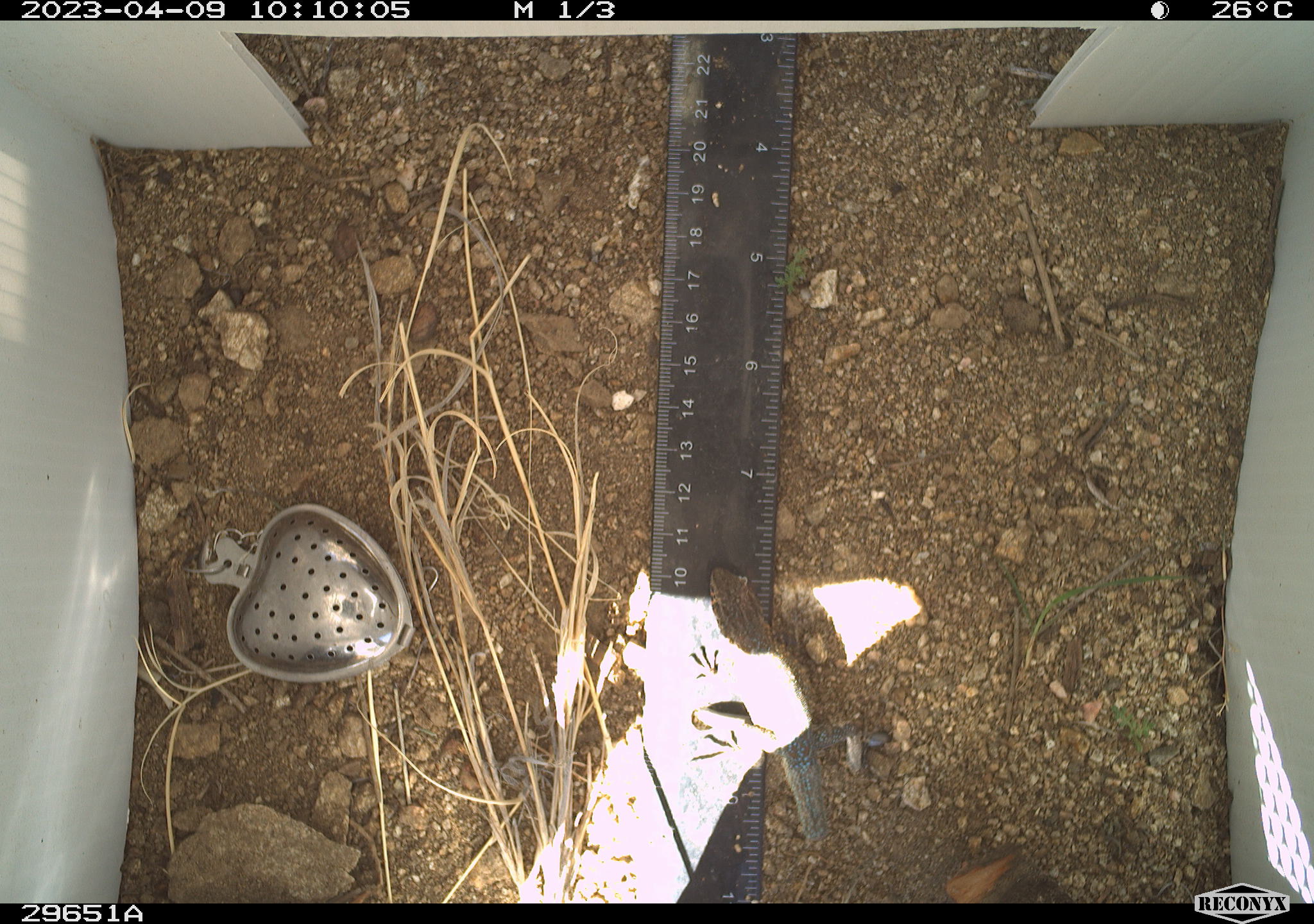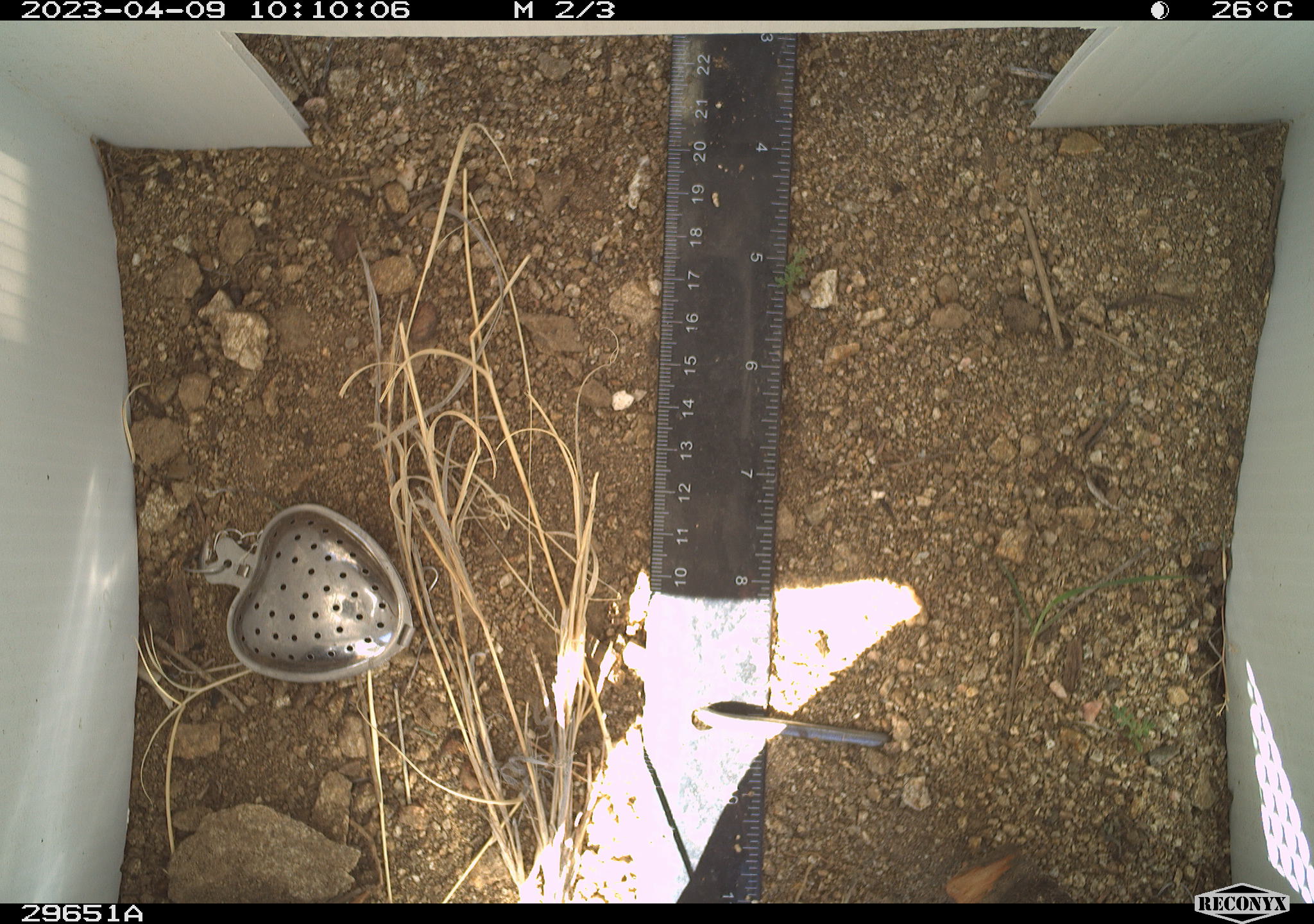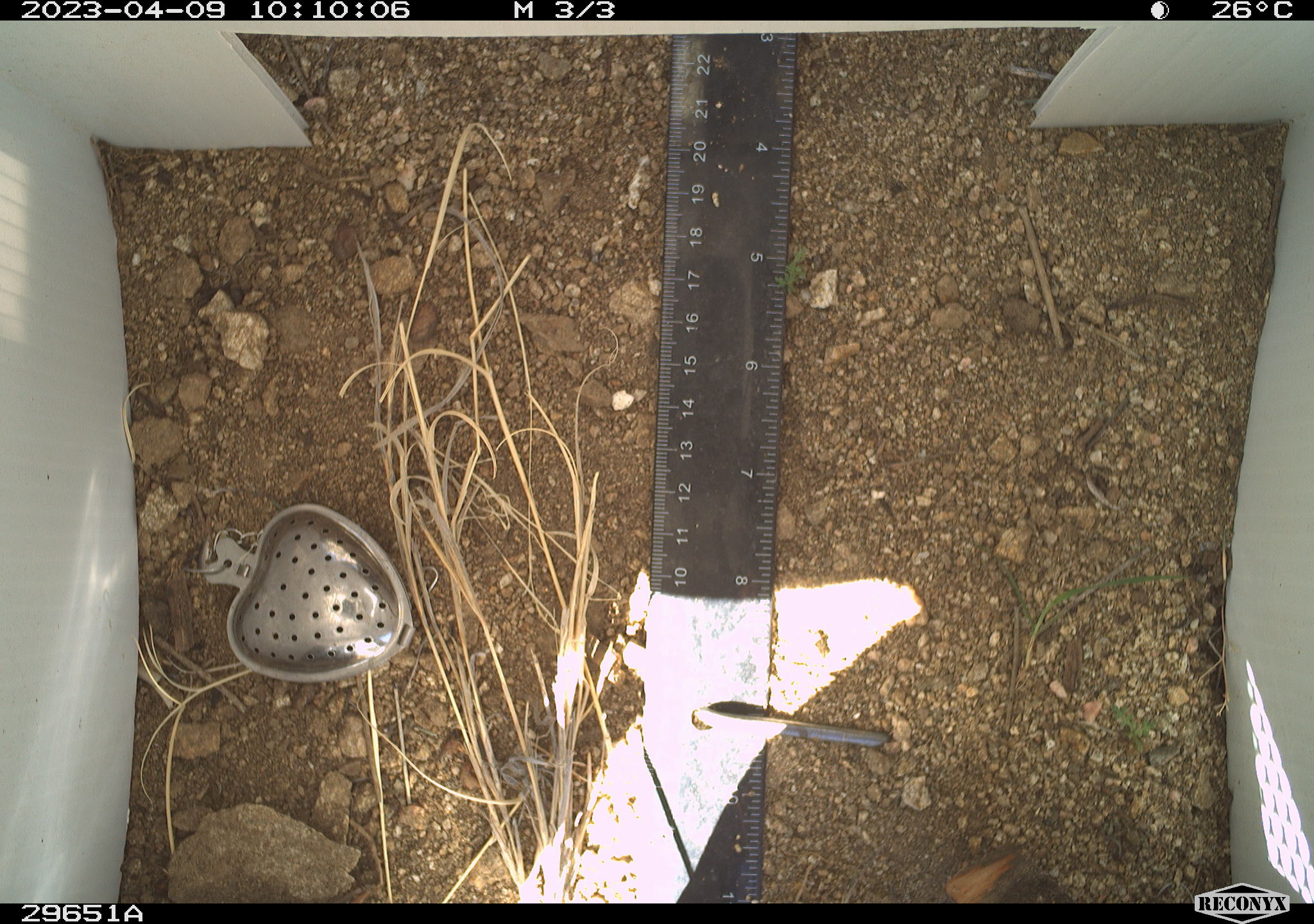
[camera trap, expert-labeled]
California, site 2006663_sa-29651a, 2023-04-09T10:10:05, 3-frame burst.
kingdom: Animalia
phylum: Chordata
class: Reptilia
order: Squamata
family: Phrynosomatidae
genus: Uta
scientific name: Uta stansburiana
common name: common side-blotched lizard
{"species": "common side-blotched lizard (Uta stansburiana)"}